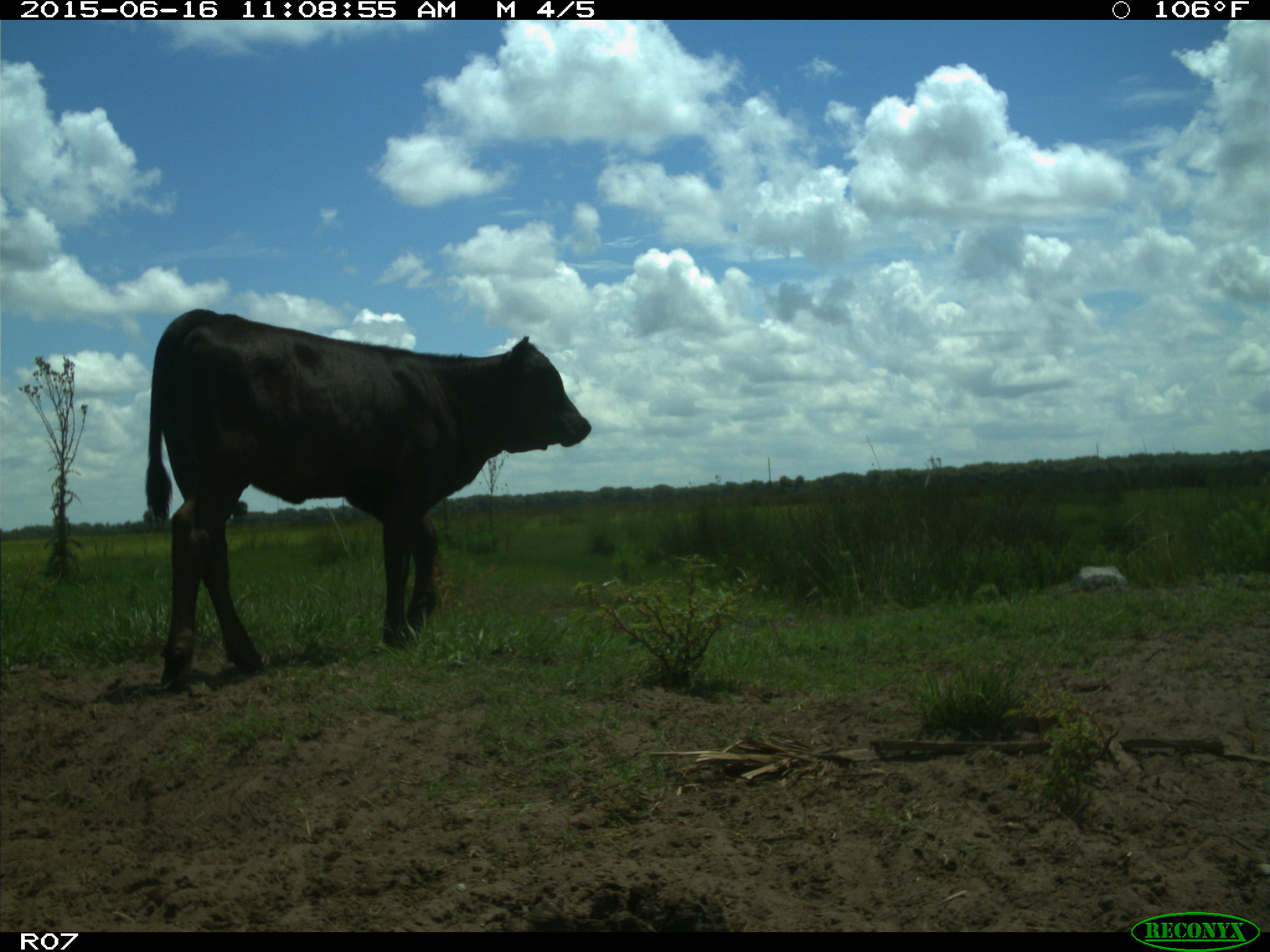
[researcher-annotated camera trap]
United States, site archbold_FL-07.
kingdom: Animalia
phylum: Chordata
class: Mammalia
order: Artiodactyla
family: Bovidae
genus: Bos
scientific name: Bos taurus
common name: domestic cow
Bos taurus (domestic cow).